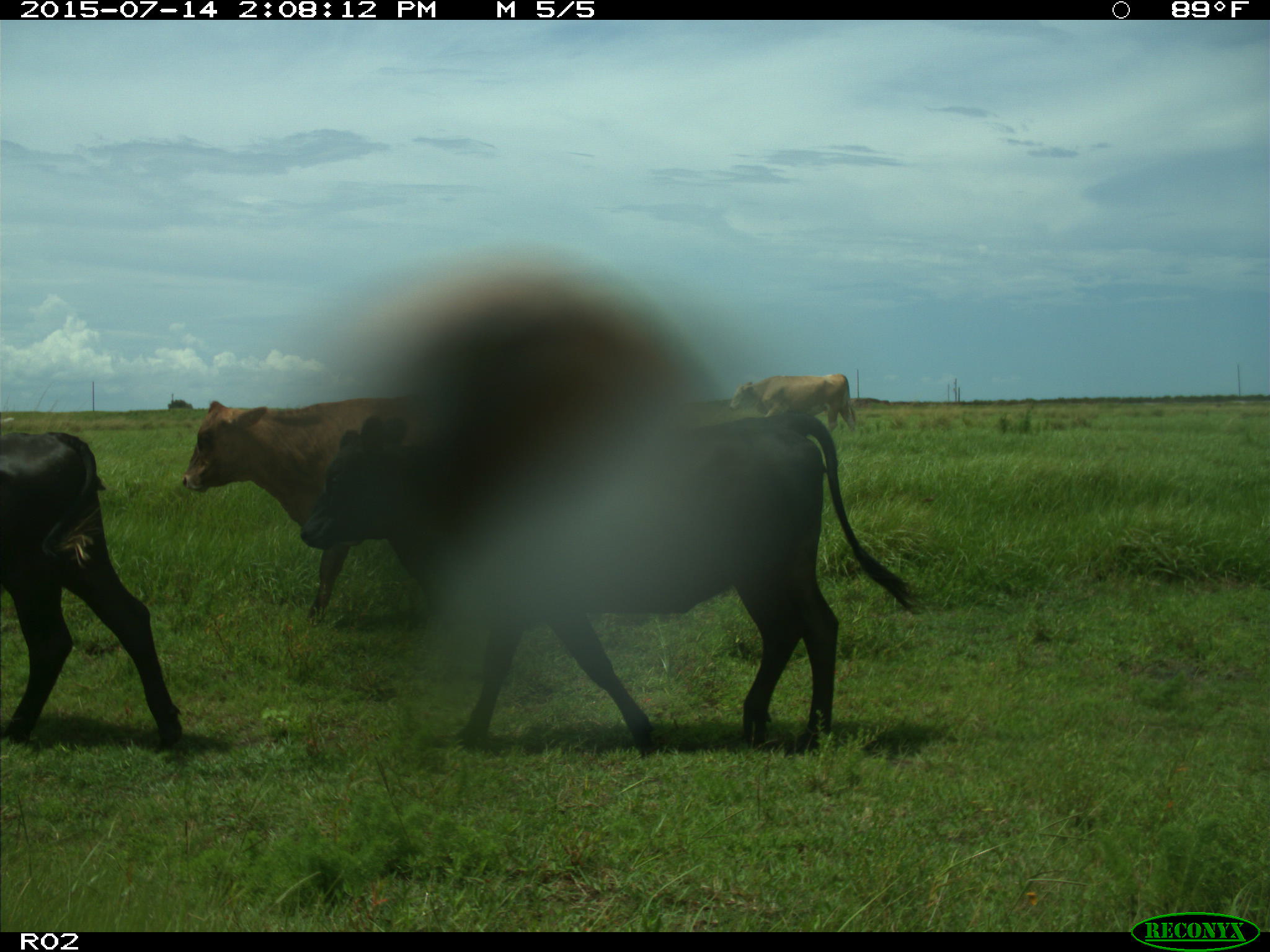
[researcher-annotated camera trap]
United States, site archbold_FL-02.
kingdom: Animalia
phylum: Chordata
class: Mammalia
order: Artiodactyla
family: Bovidae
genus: Bos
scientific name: Bos taurus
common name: domestic cow